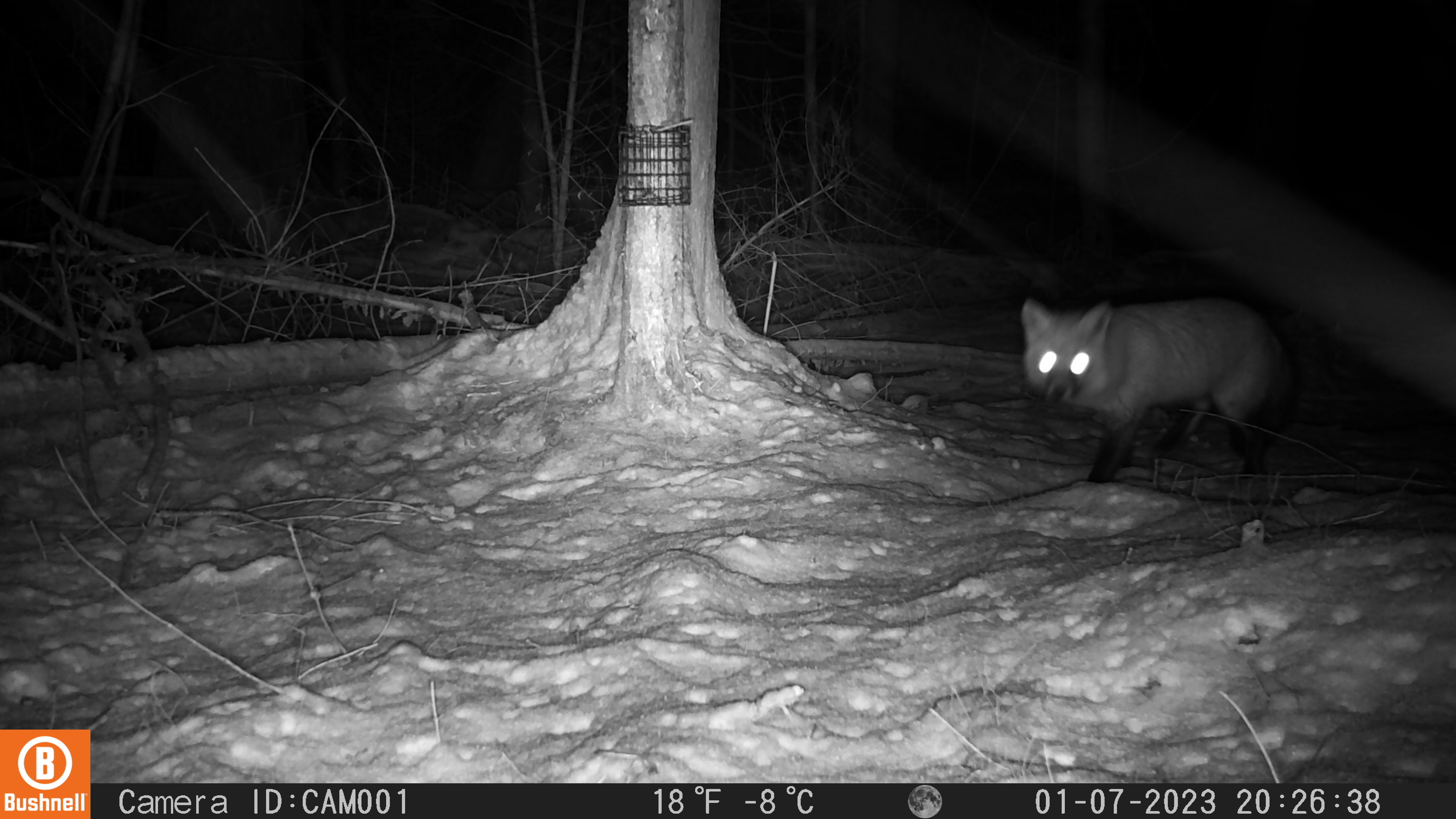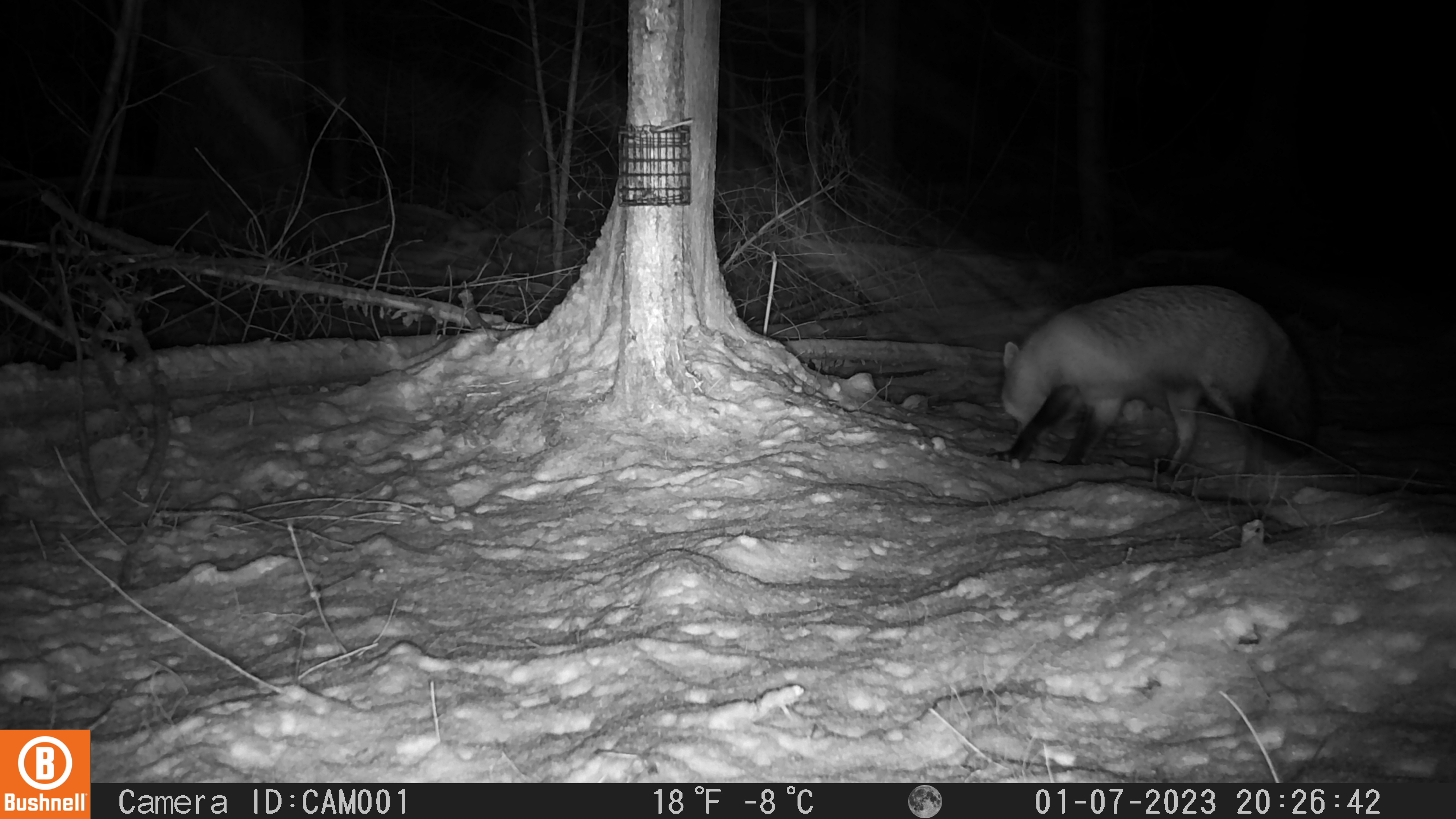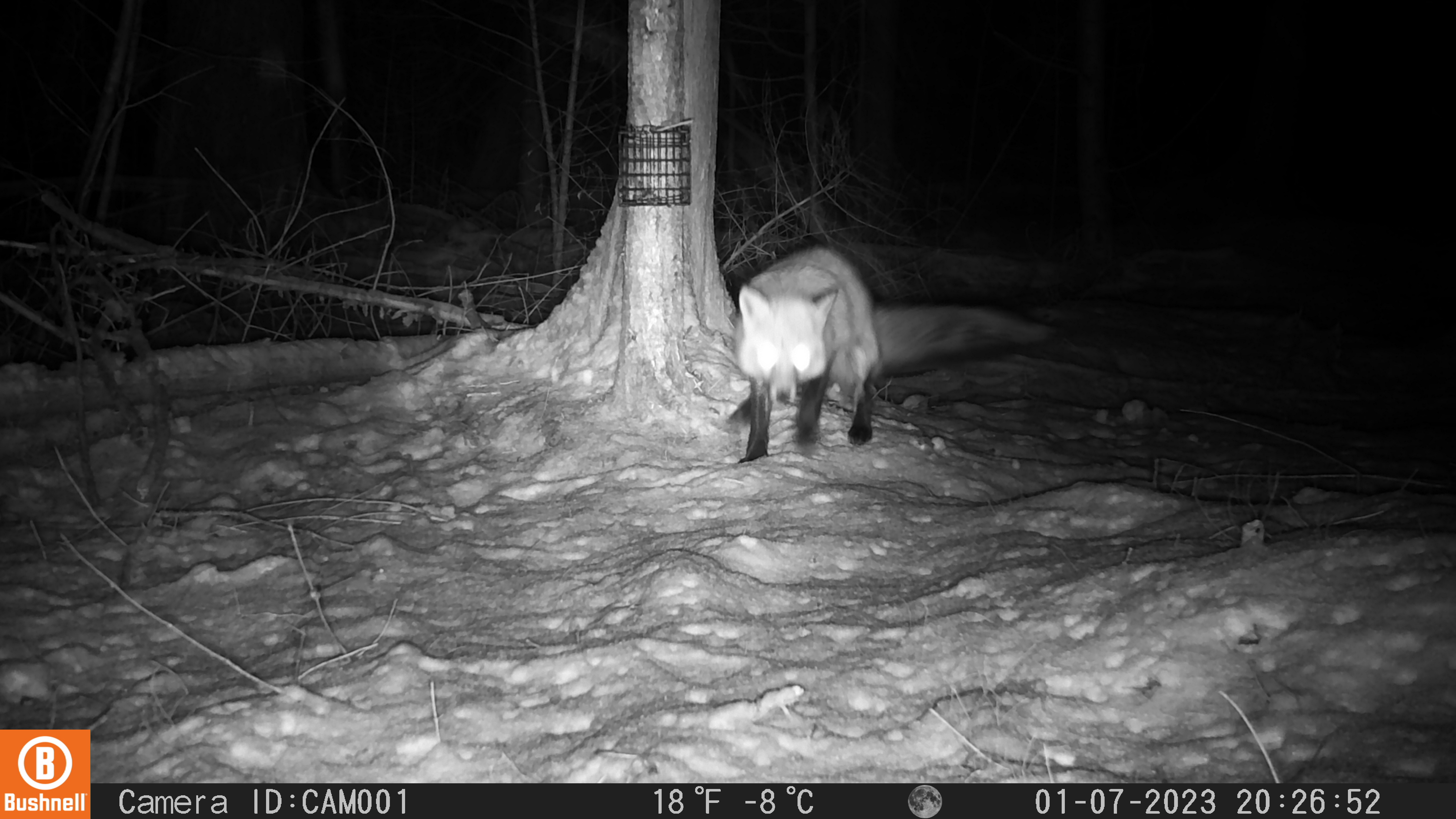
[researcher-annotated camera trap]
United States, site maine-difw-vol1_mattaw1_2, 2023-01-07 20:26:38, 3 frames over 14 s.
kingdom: Animalia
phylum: Chordata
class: Mammalia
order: Carnivora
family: Canidae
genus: Vulpes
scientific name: Vulpes vulpes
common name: red fox